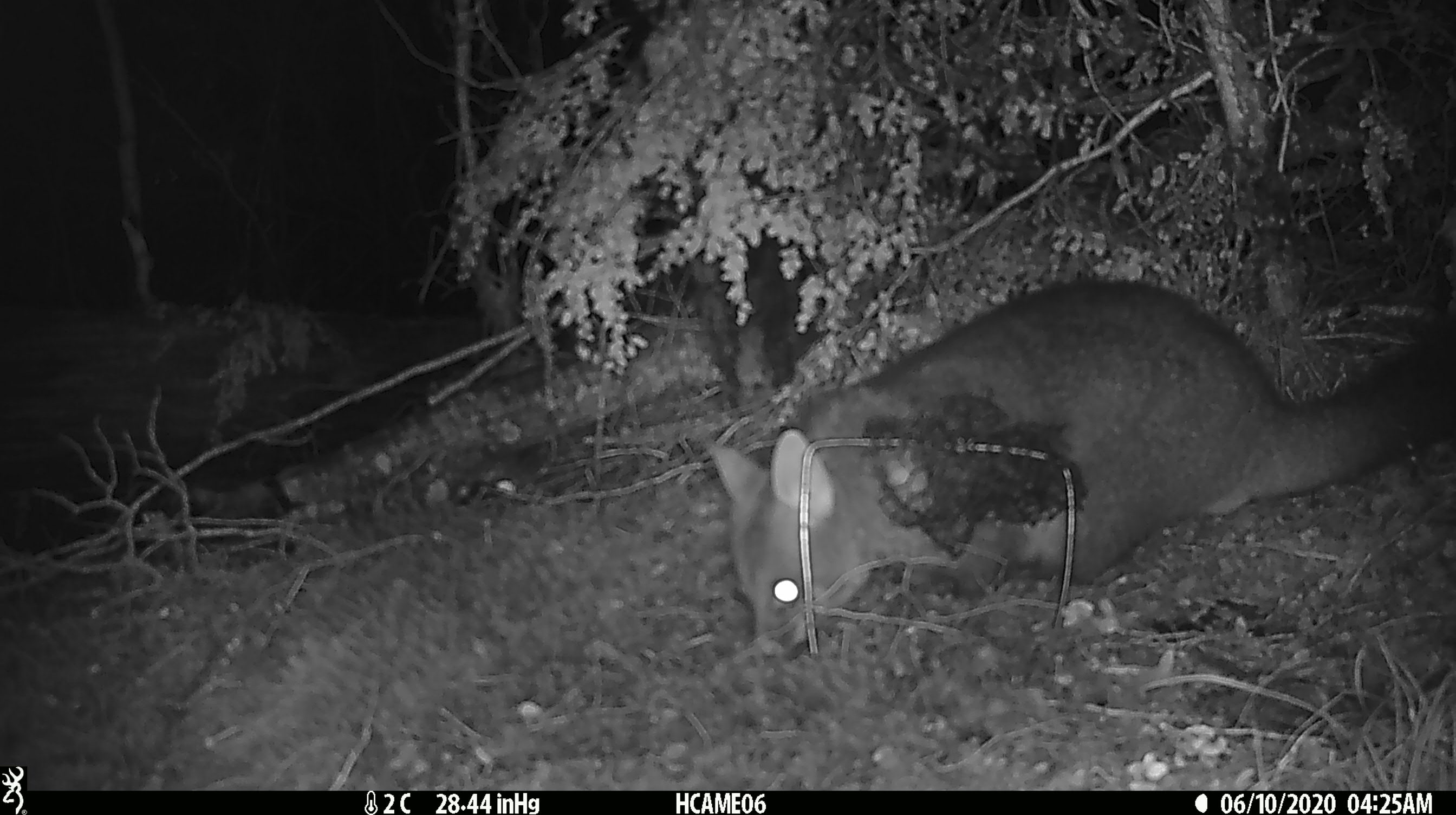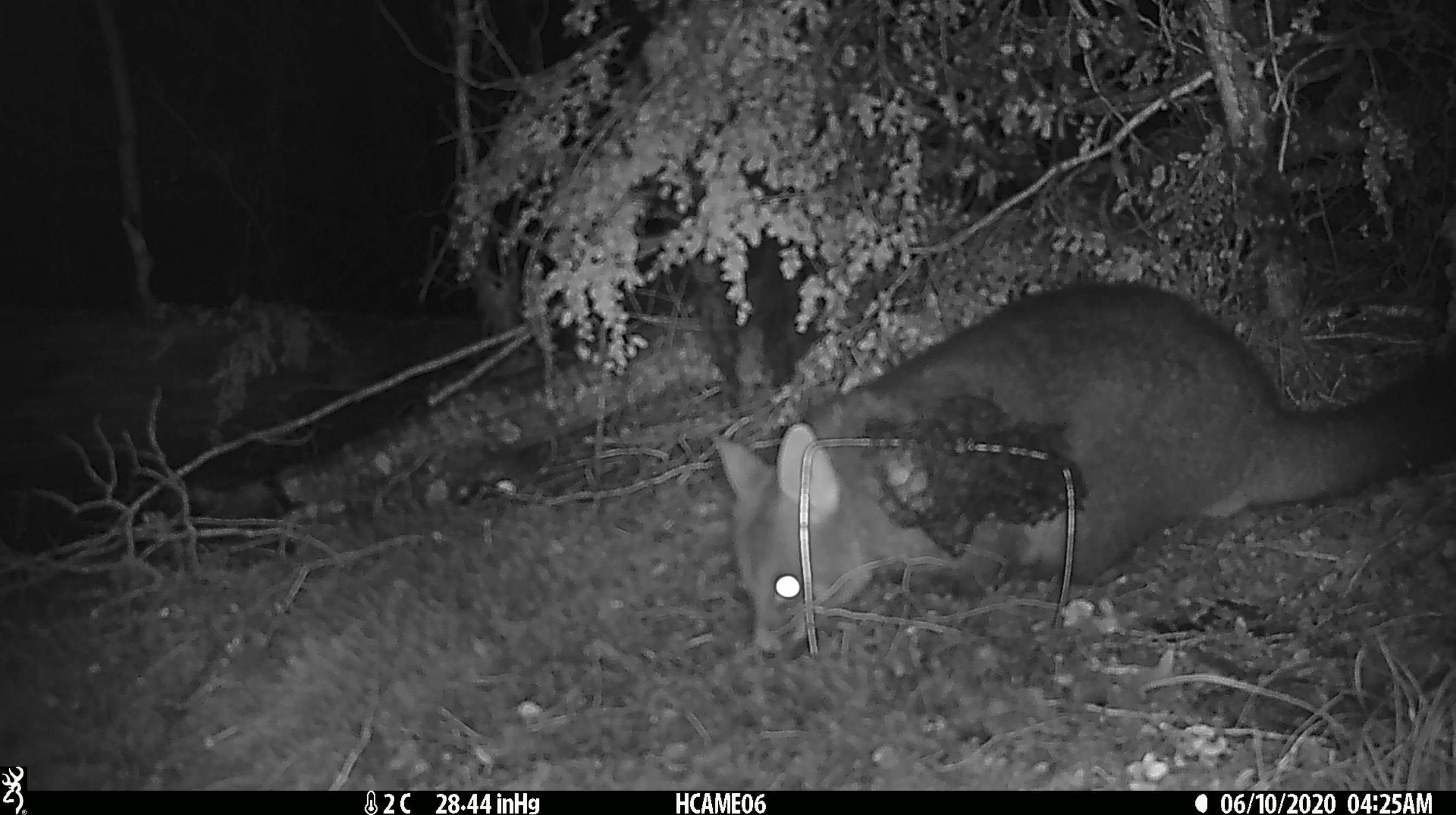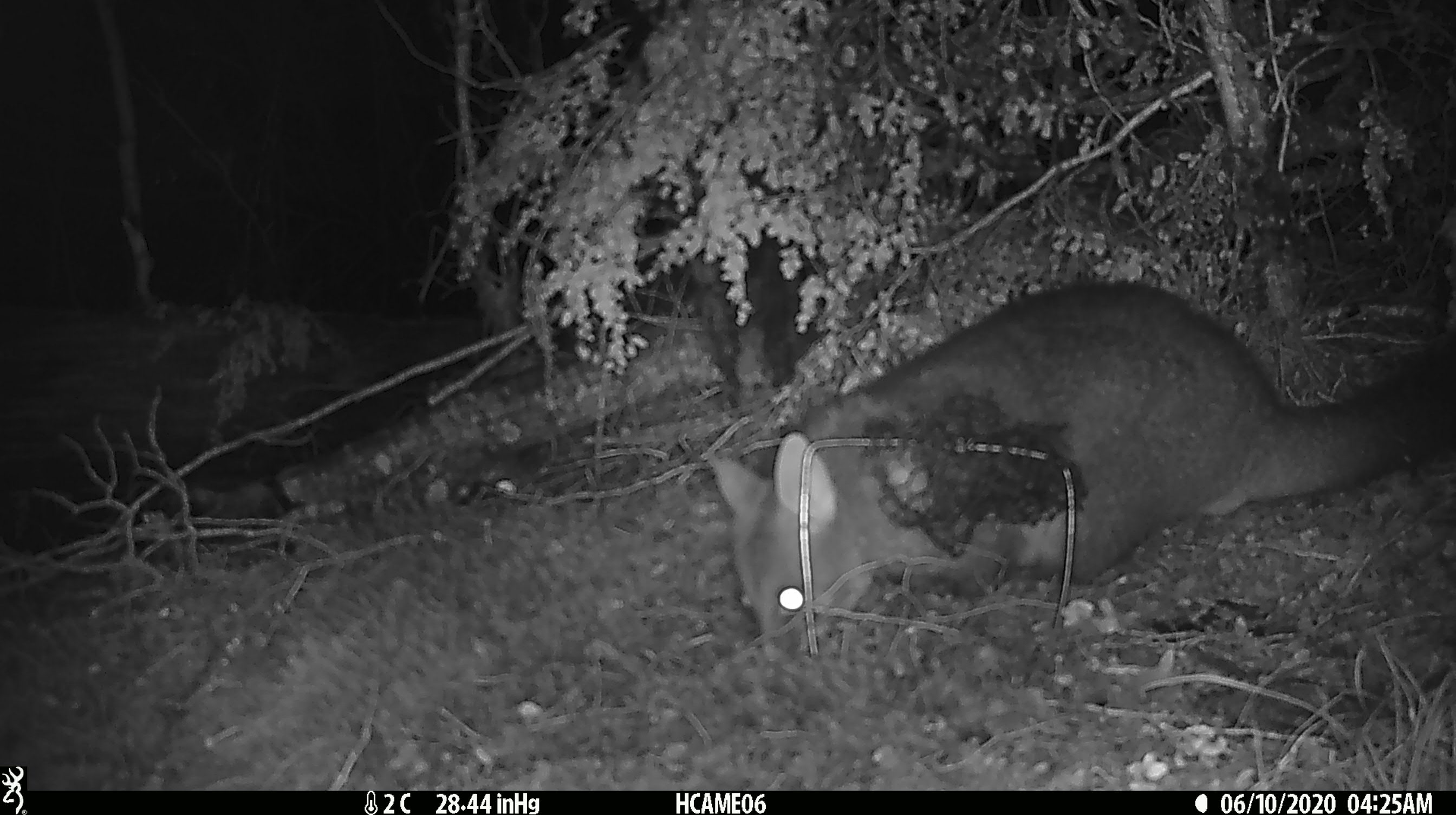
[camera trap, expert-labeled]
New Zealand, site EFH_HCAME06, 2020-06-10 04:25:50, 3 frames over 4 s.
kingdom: Animalia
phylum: Chordata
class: Mammalia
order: Diprotodontia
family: Phalangeridae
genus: Trichosurus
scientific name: Trichosurus vulpecula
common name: common brushtail possum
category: possum